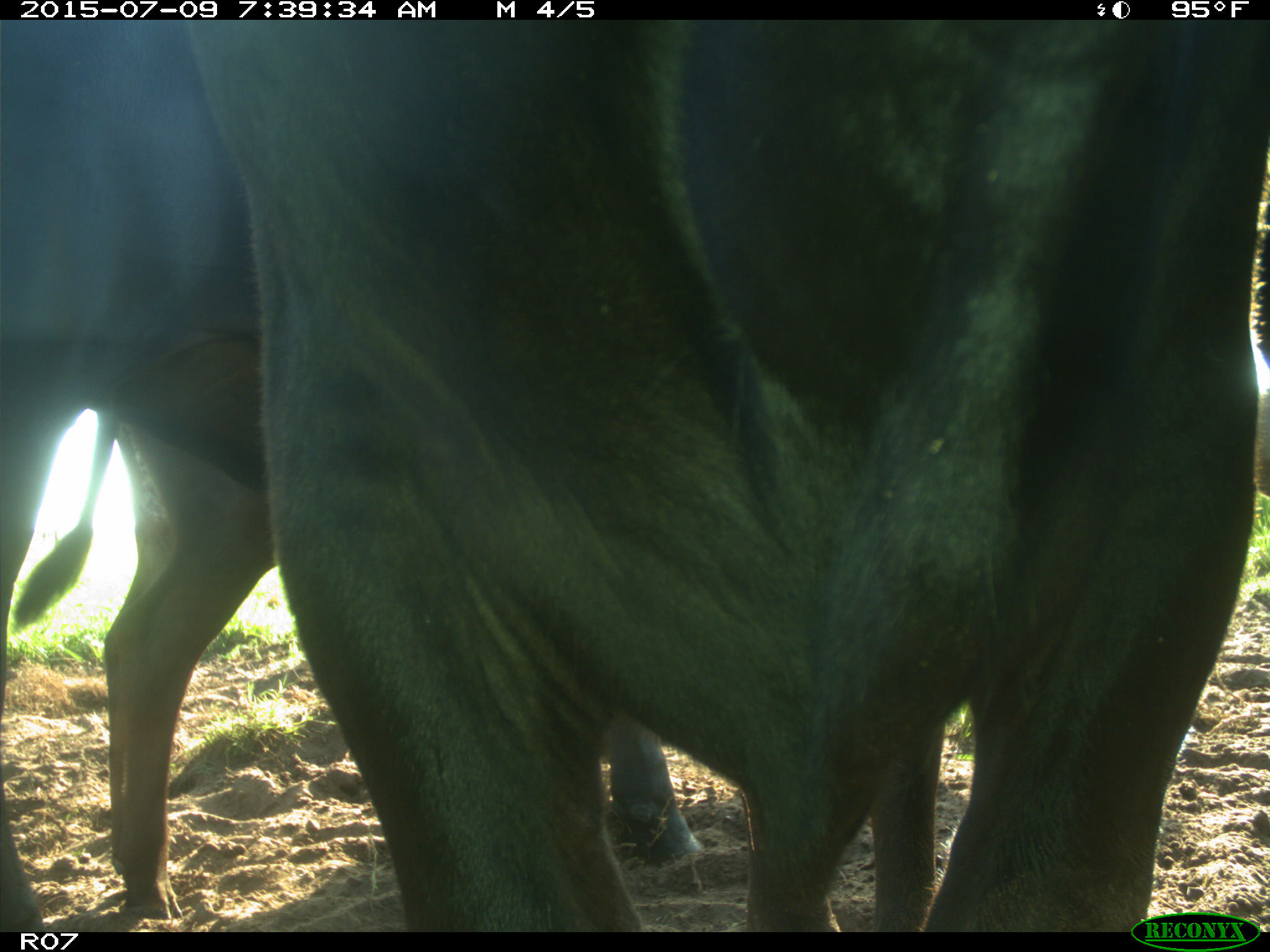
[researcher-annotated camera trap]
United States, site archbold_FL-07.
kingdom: Animalia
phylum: Chordata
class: Mammalia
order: Artiodactyla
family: Bovidae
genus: Bos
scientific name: Bos taurus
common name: domestic cow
Bos taurus (domestic cow).